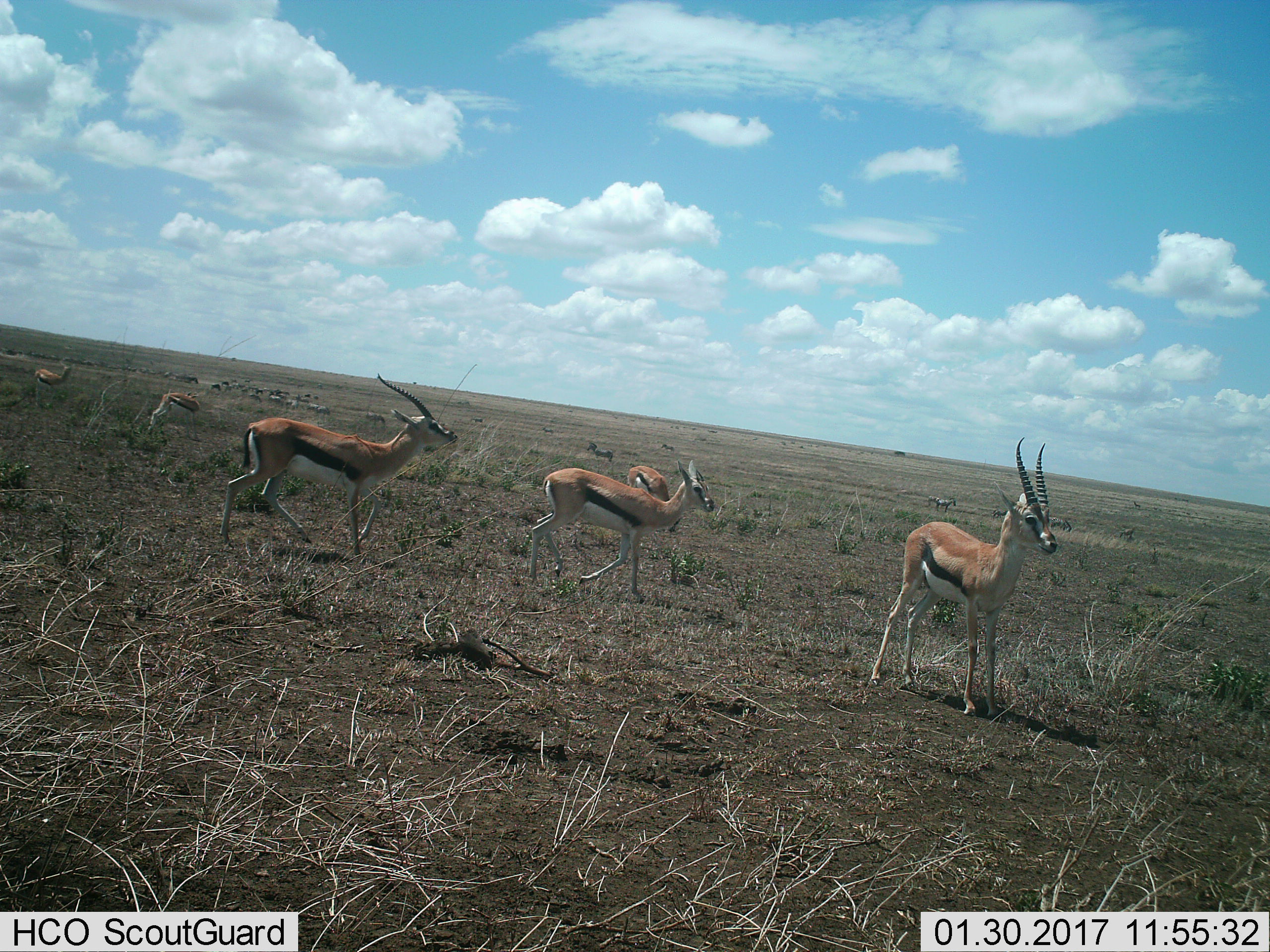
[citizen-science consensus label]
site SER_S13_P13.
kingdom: Animalia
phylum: Chordata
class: Mammalia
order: Artiodactyla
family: Bovidae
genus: Eudorcas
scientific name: Eudorcas thomsonii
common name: thomson's gazelle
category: gazellethomsons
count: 6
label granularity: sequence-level